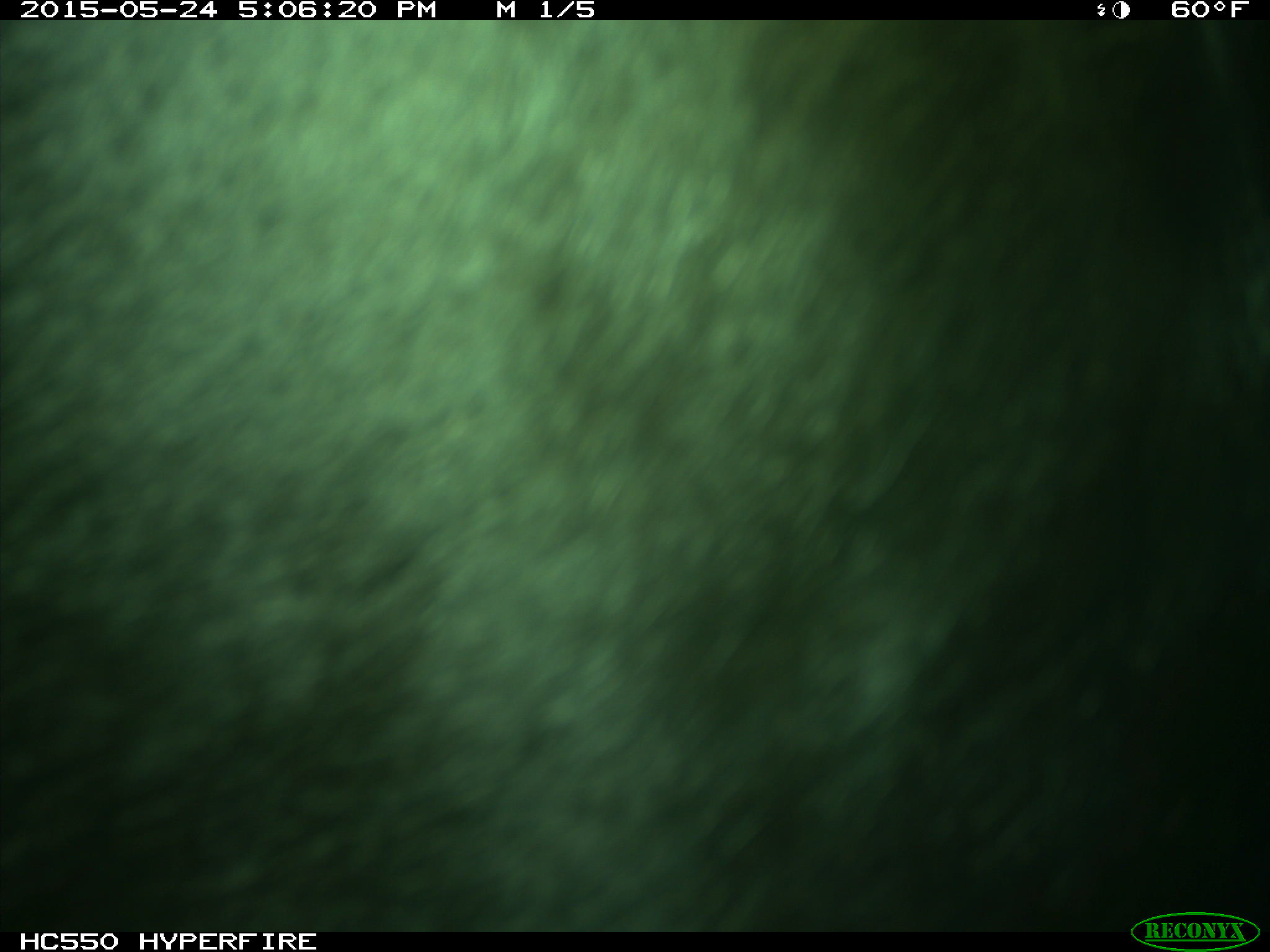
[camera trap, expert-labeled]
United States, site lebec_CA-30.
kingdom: Animalia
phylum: Chordata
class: Mammalia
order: Artiodactyla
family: Bovidae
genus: Bos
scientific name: Bos taurus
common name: domestic cow